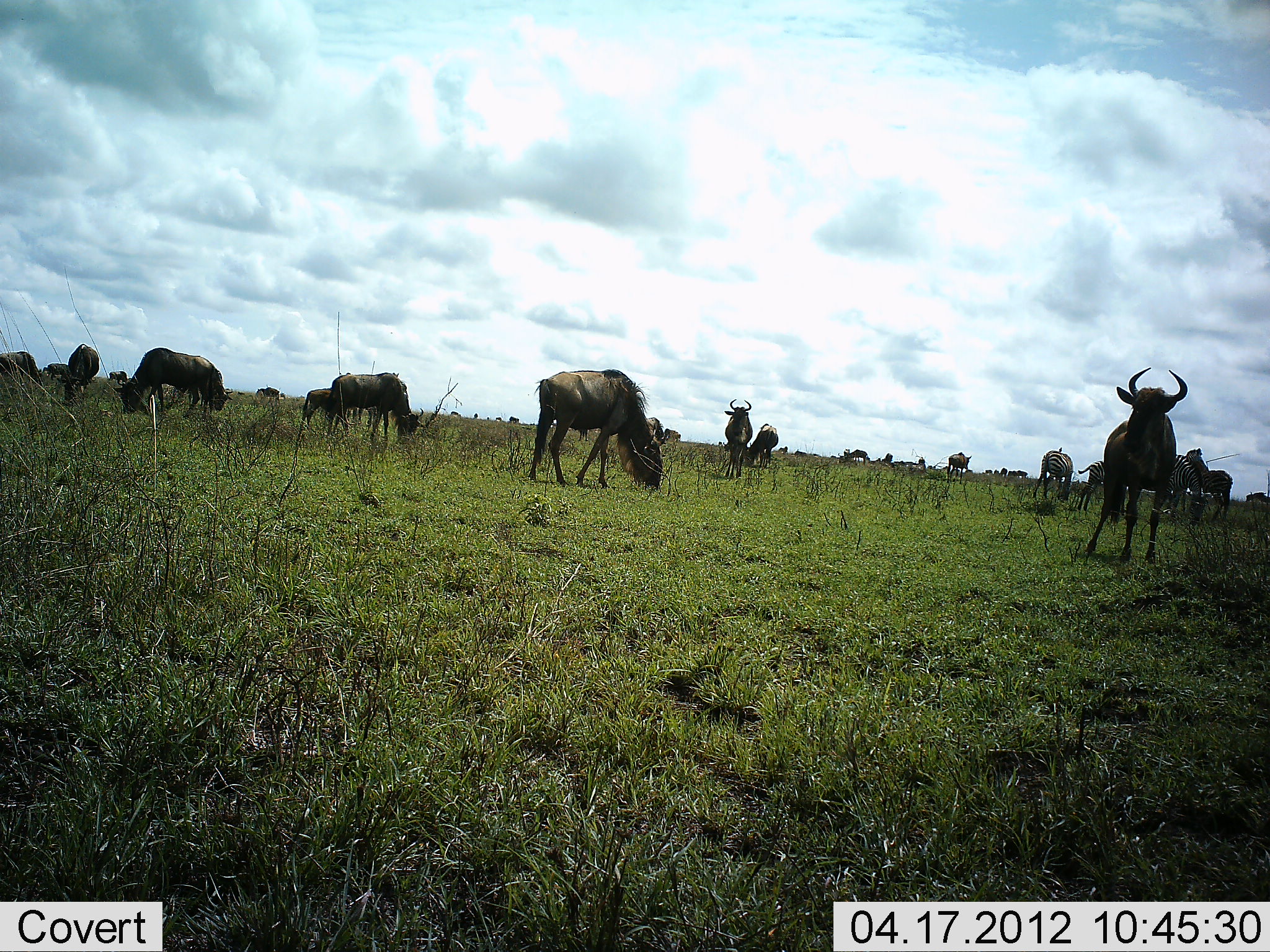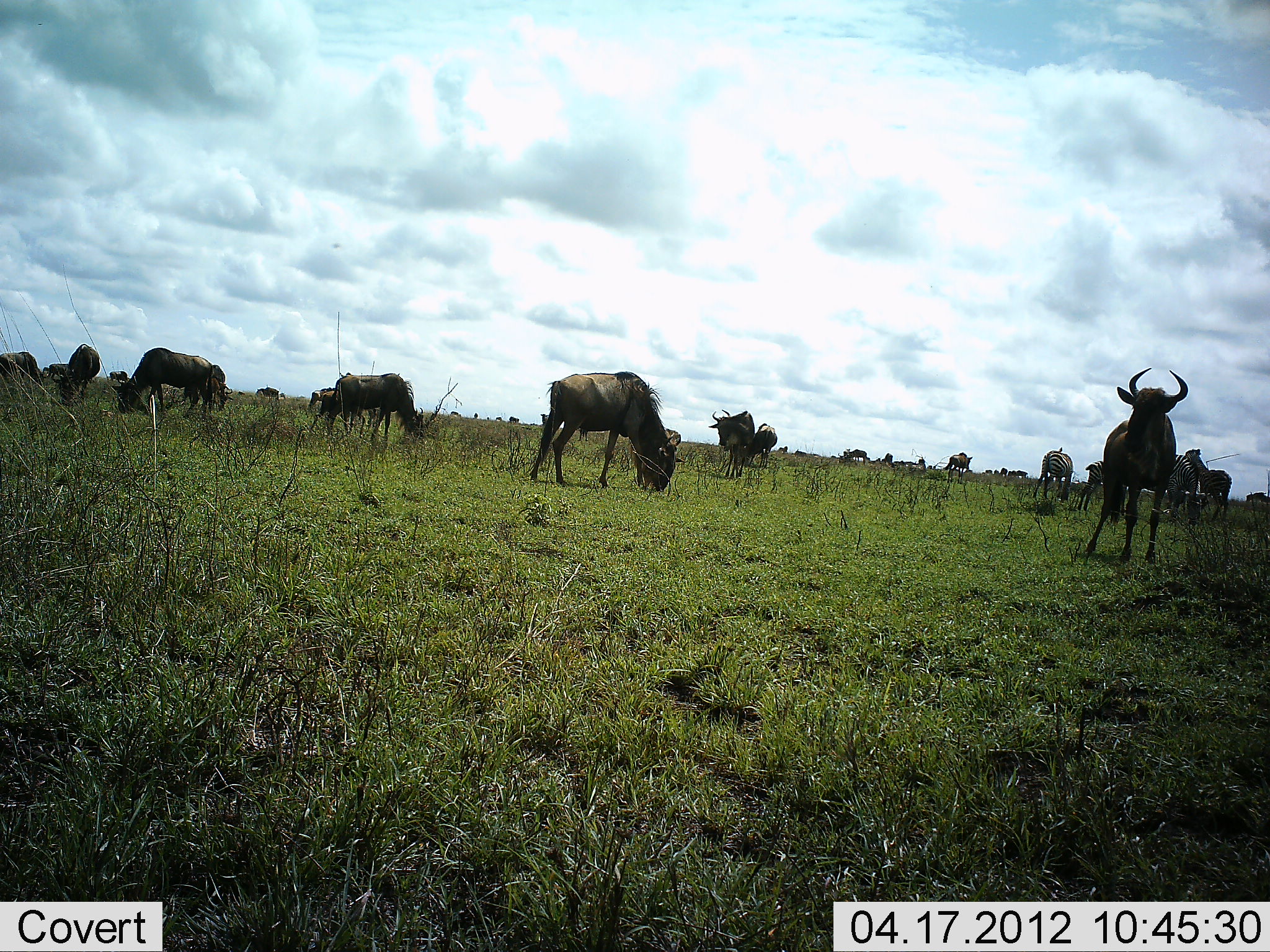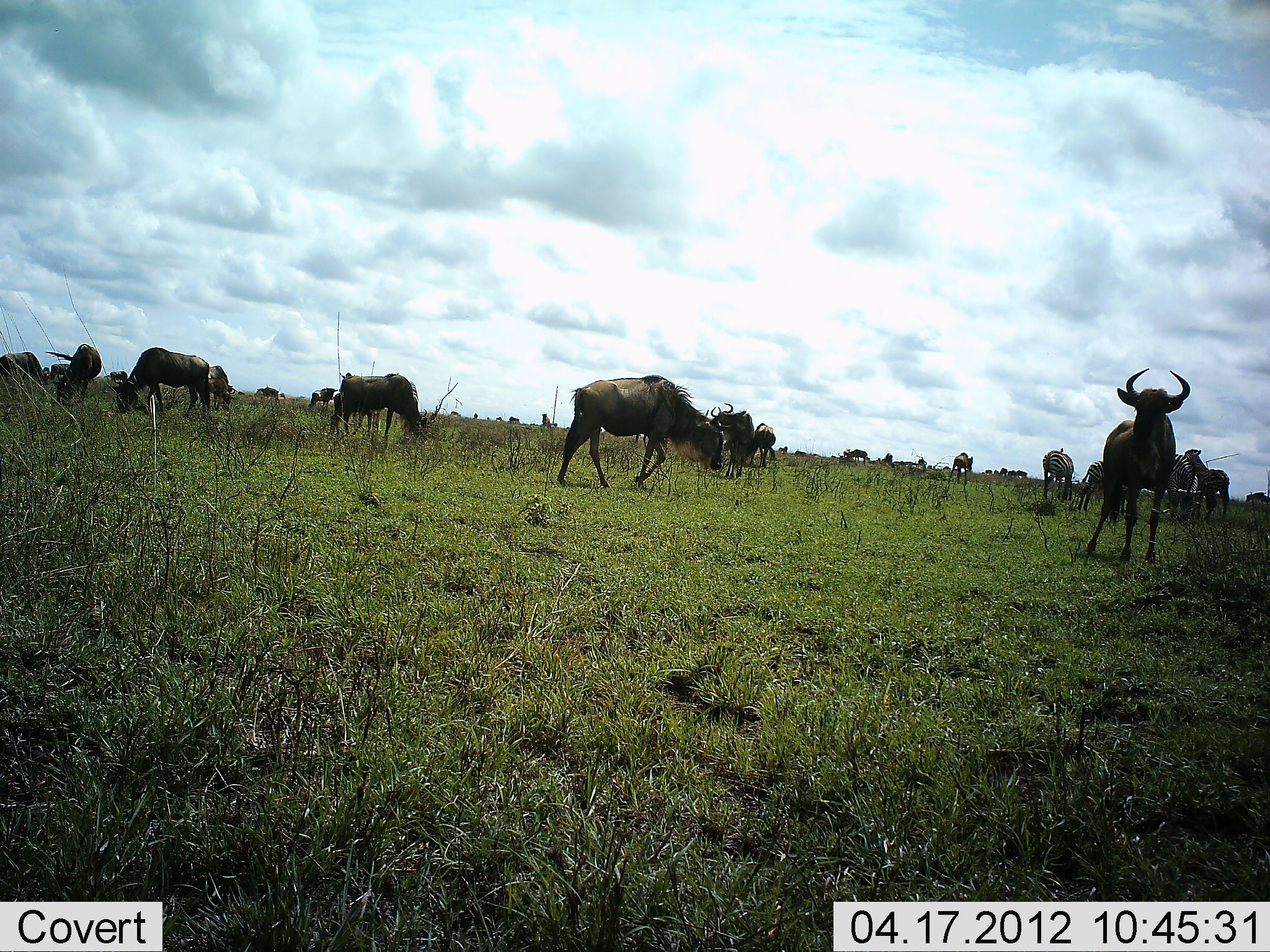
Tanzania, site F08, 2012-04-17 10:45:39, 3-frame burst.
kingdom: Animalia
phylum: Chordata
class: Mammalia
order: Artiodactyla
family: Bovidae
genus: Connochaetes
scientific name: Connochaetes taurinus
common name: blue wildebeest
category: wildebeest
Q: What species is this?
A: Wildebeest (blue wildebeest) (Connochaetes taurinus).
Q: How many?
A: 11-50.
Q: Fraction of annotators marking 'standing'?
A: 84%.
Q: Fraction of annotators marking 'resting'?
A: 12%.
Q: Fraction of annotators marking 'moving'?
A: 25%.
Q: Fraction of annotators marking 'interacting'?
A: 6%.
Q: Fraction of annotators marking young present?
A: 6%.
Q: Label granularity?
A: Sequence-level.